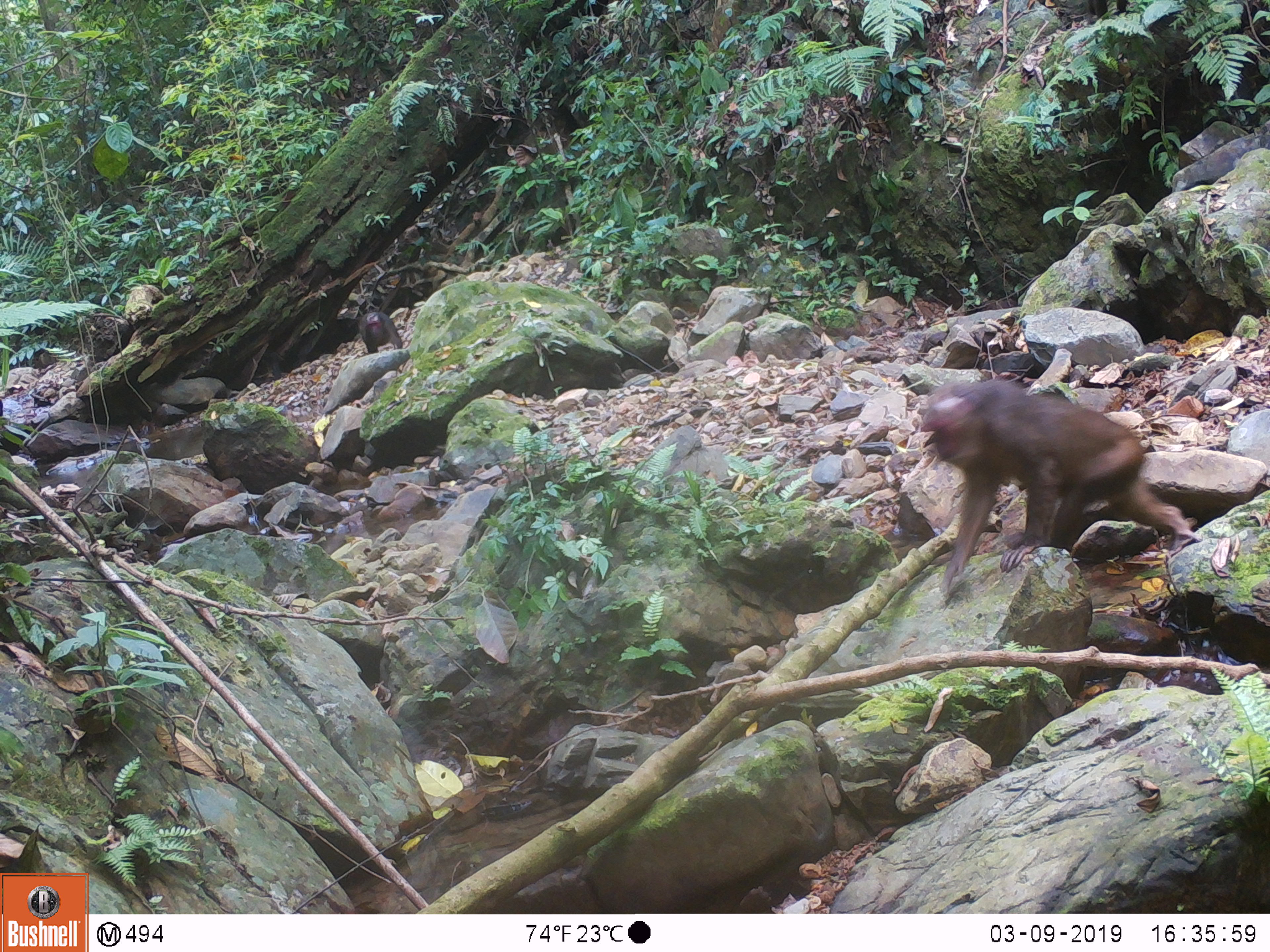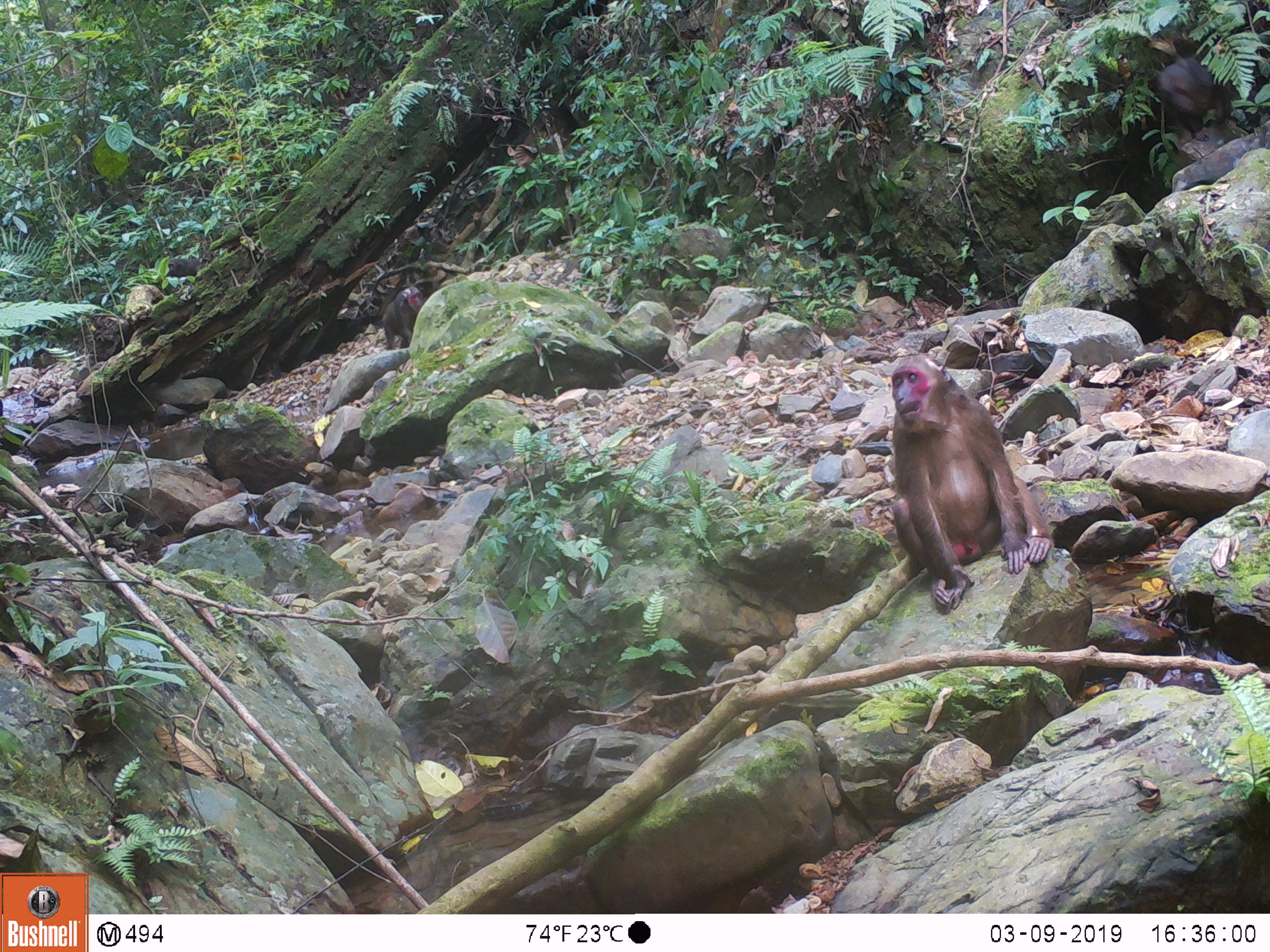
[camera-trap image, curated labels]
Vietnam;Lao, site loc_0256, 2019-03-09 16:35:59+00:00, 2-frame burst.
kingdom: Animalia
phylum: Chordata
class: Mammalia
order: Primates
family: Cercopithecidae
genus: Macaca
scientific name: Macaca arctoides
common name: stump-tailed macaque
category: stump tailed macaque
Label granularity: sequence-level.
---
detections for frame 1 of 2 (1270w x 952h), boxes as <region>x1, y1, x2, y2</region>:
stump tailed macaque: <region>919, 379, 1201, 593</region>; <region>357, 311, 403, 354</region>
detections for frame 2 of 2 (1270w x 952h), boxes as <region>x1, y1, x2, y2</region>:
stump tailed macaque: <region>890, 355, 1054, 614</region>; <region>1153, 56, 1240, 141</region>; <region>381, 286, 424, 349</region>; <region>165, 258, 198, 276</region>